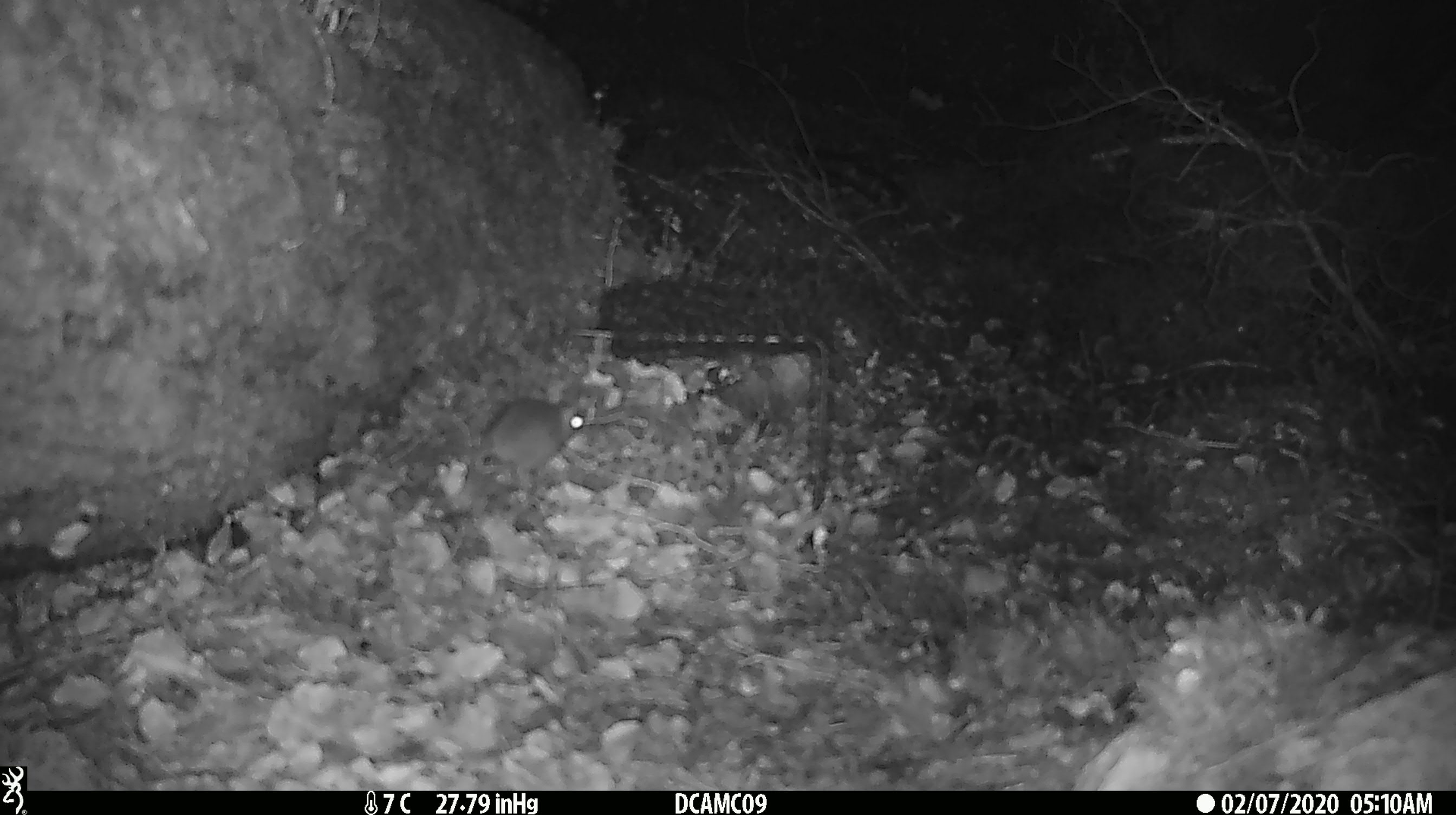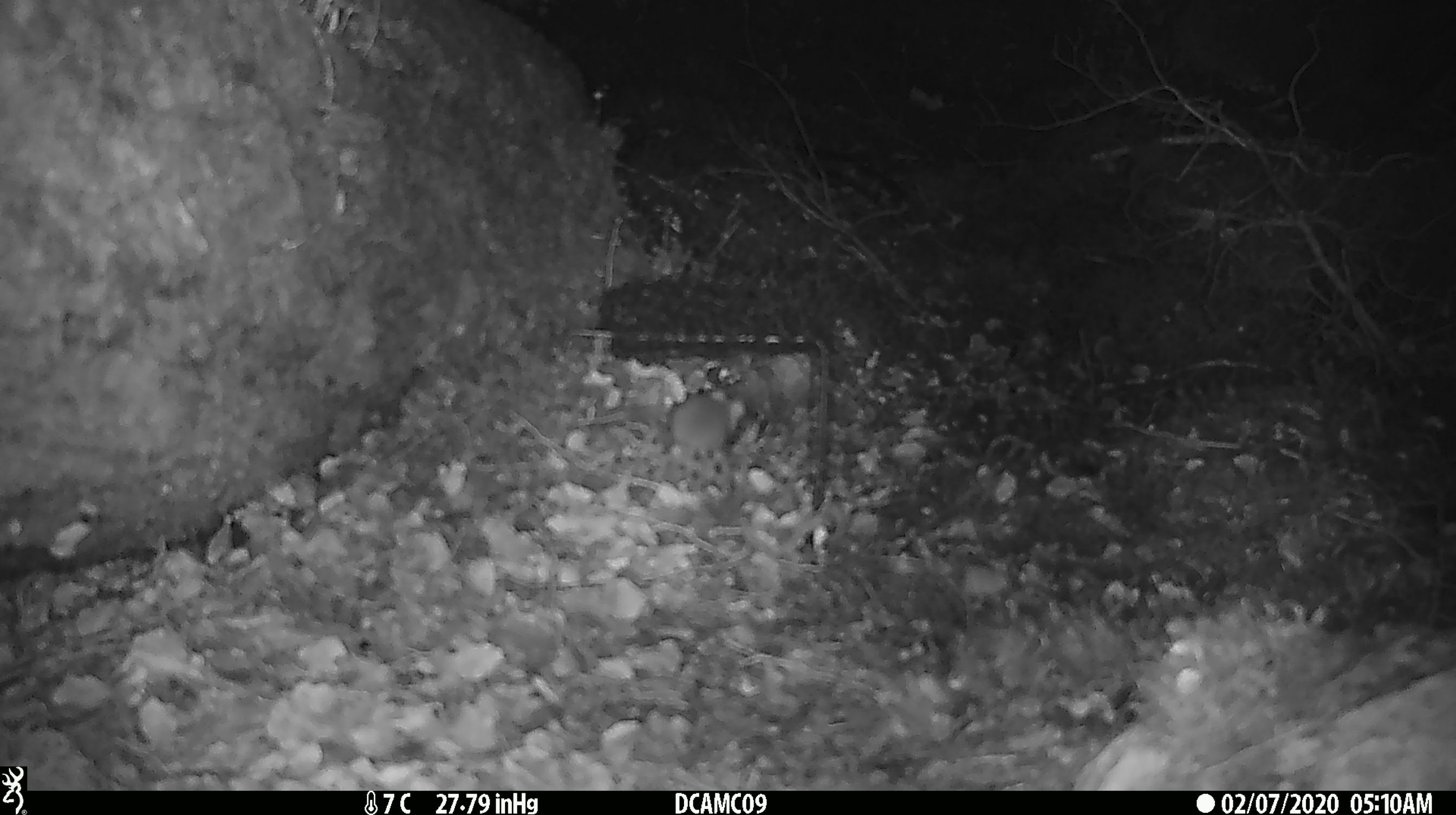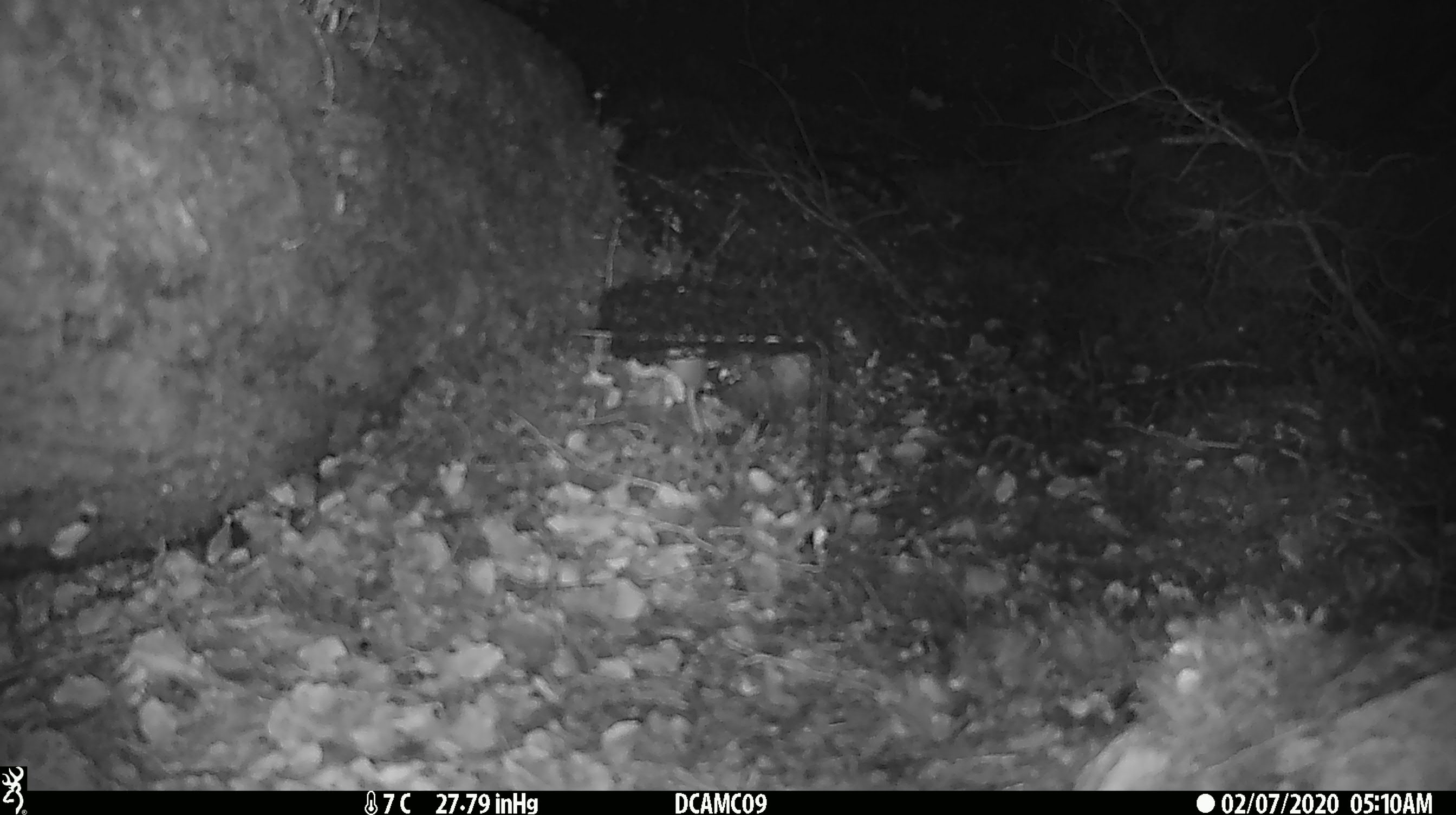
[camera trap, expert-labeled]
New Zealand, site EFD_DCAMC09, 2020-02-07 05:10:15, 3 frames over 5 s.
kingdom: Animalia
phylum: Chordata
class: Mammalia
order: Rodentia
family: Muridae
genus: Mus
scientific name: Mus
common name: mouse